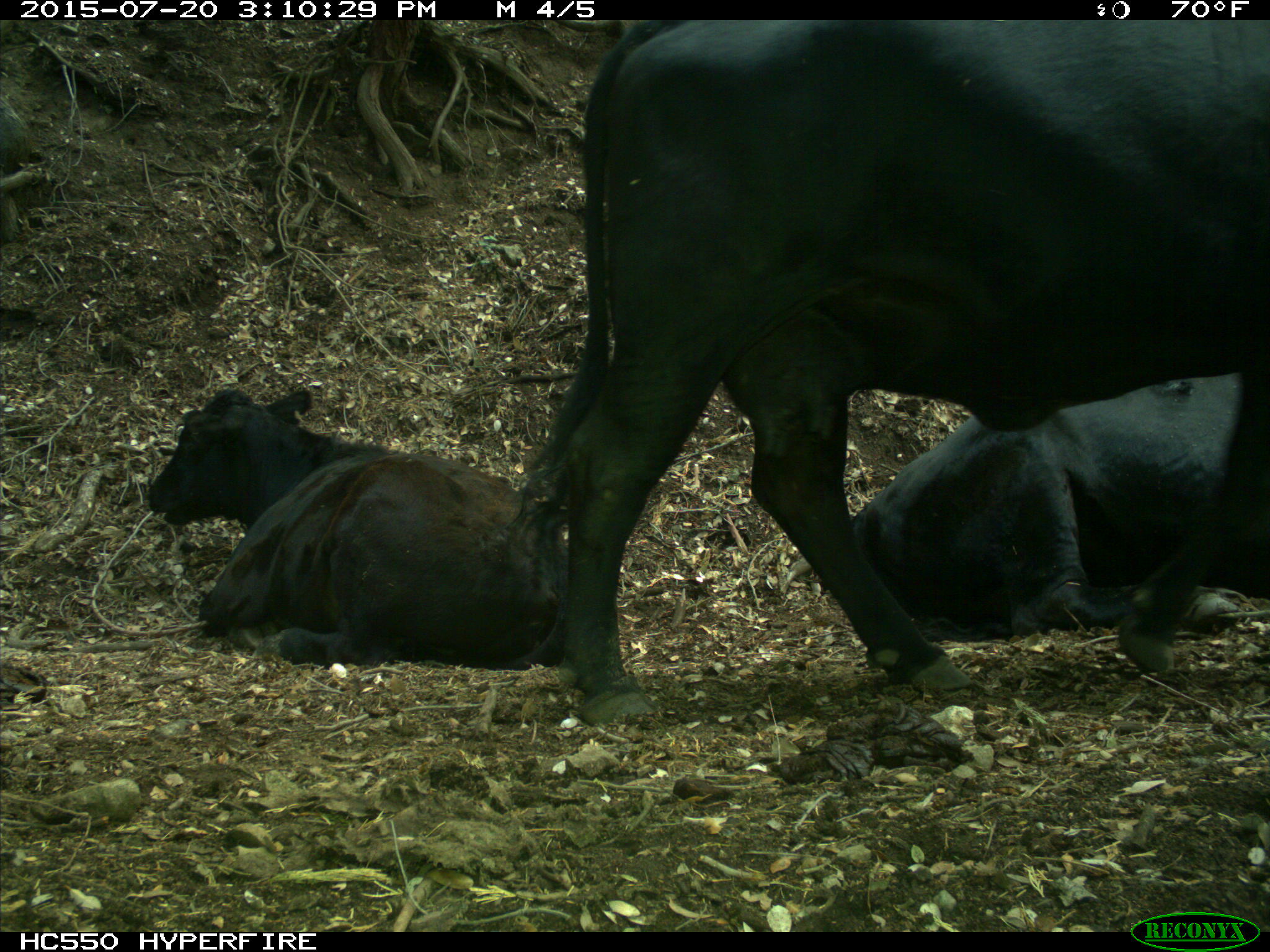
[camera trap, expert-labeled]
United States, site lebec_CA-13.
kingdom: Animalia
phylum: Chordata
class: Mammalia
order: Artiodactyla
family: Bovidae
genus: Bos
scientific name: Bos taurus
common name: domestic cow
Bos taurus (domestic cow).